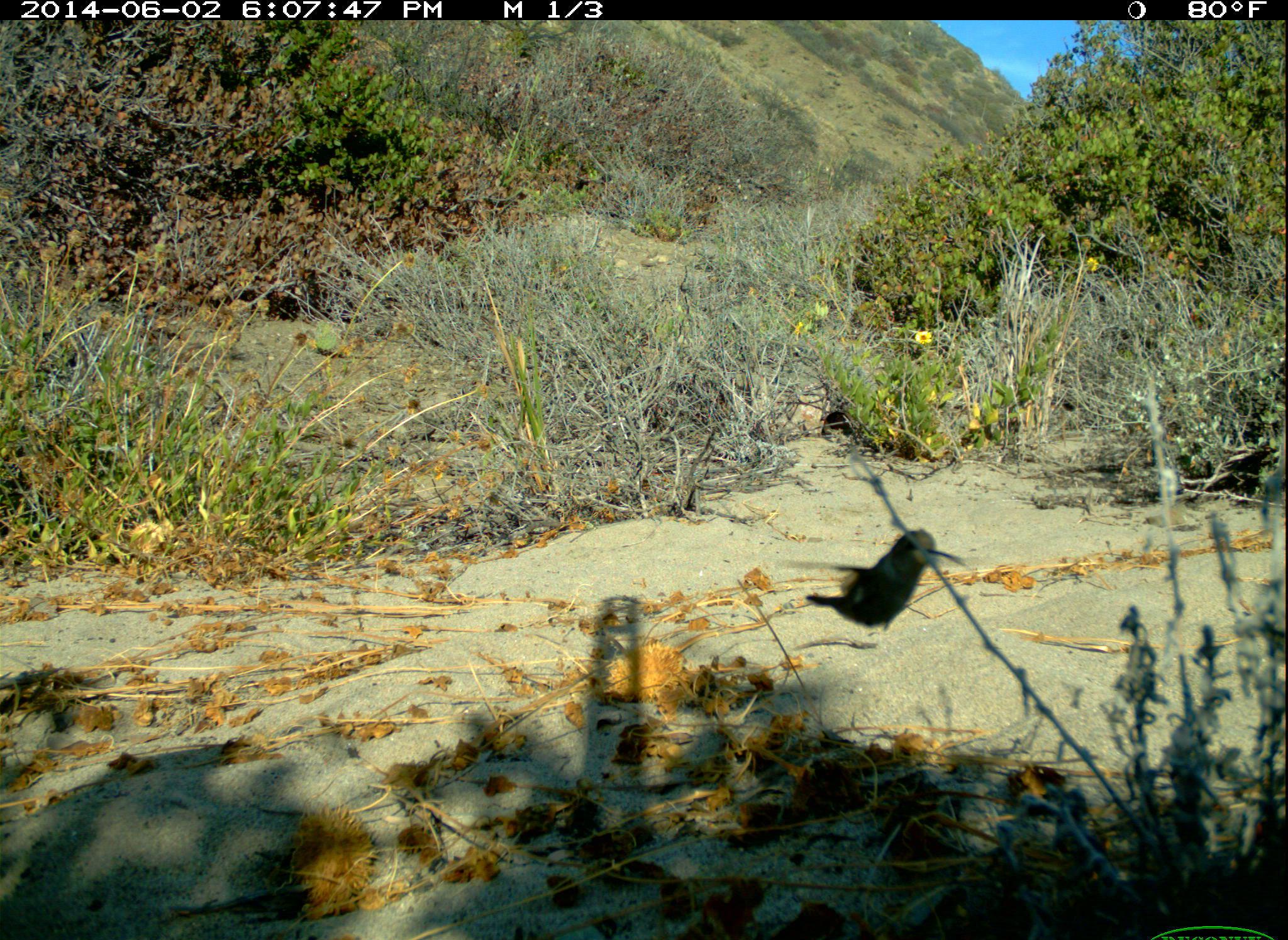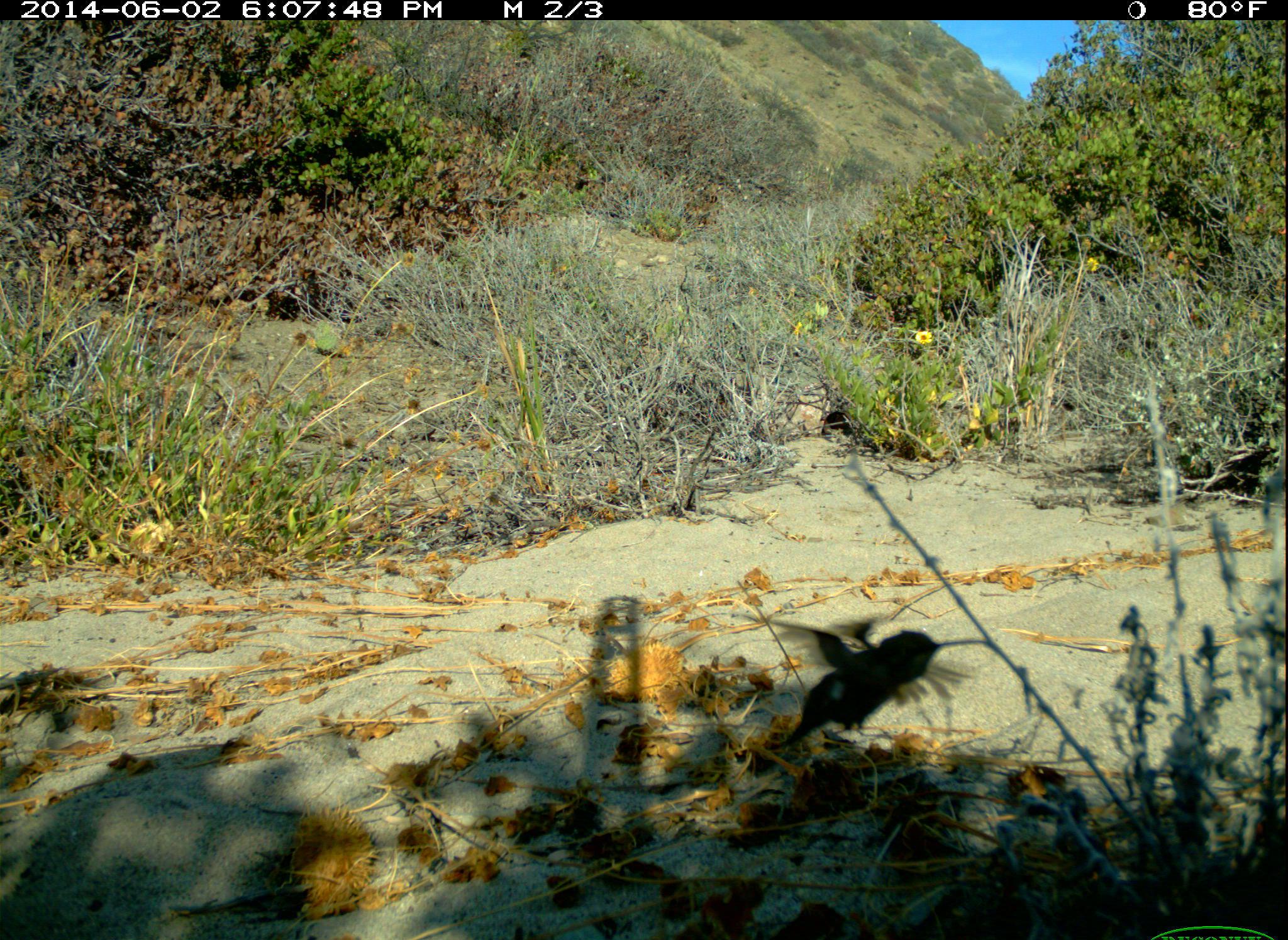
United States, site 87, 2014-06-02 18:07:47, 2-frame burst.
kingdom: Animalia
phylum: Chordata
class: Aves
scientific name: Aves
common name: bird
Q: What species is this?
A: Bird (Aves).